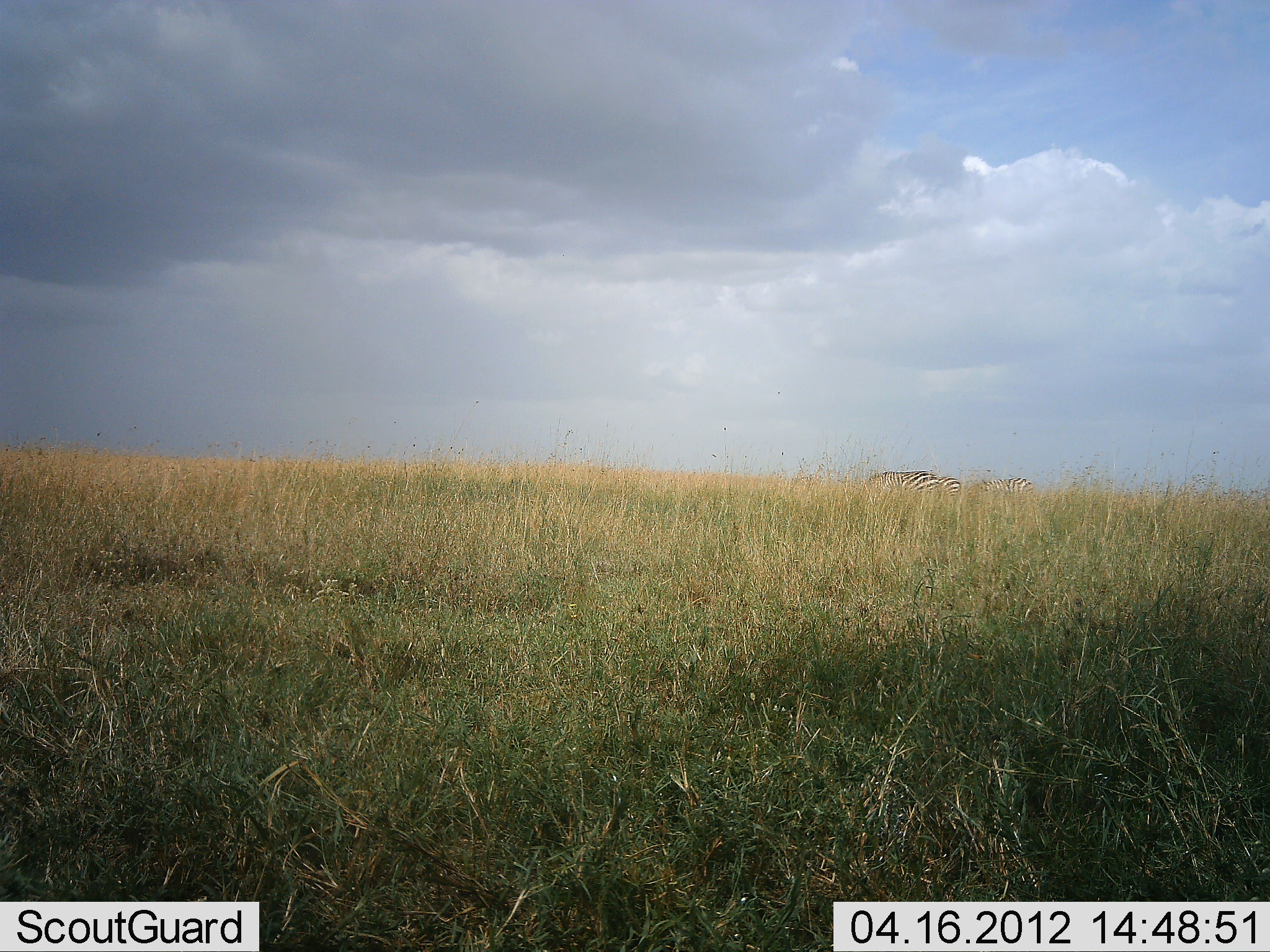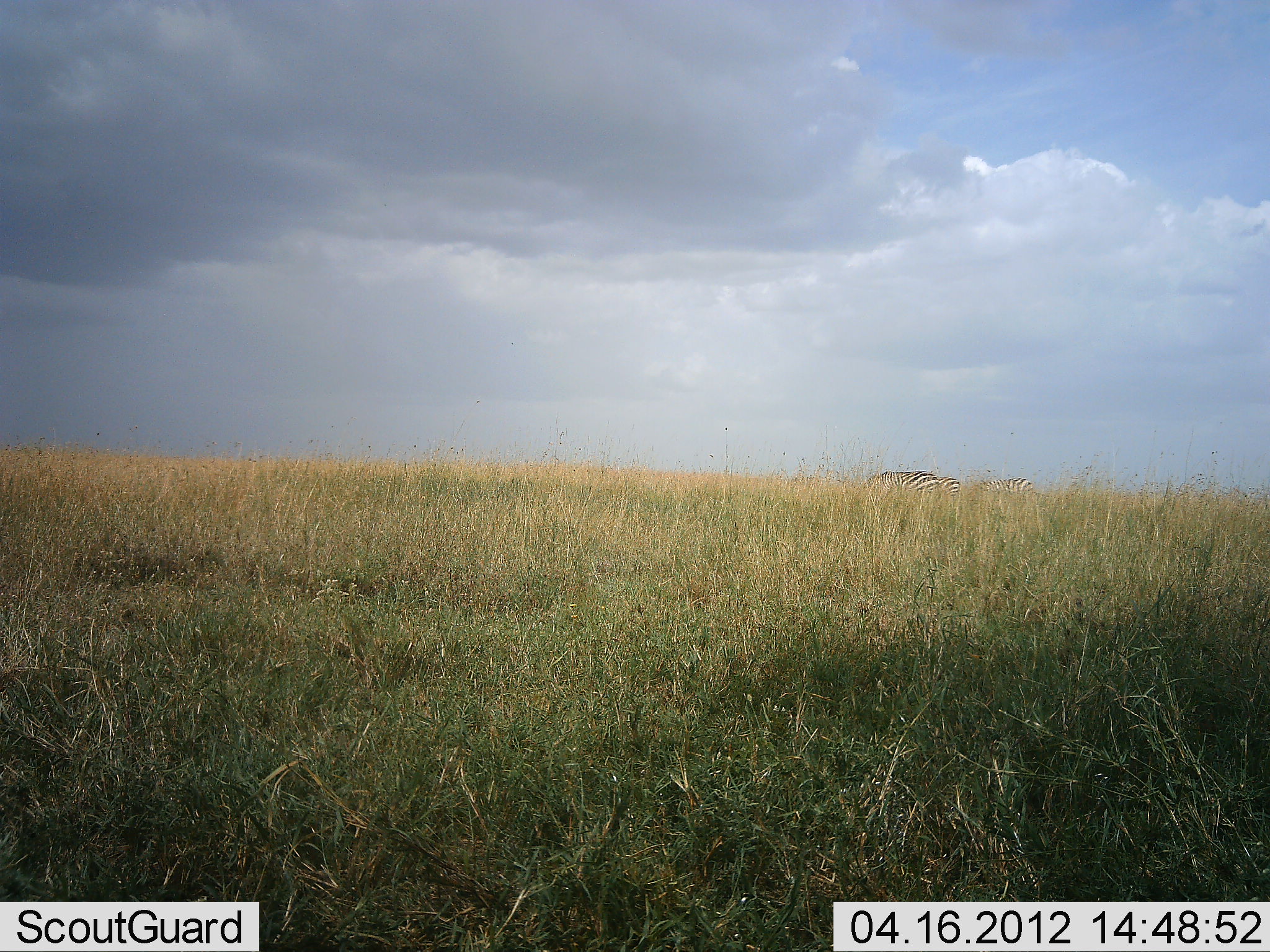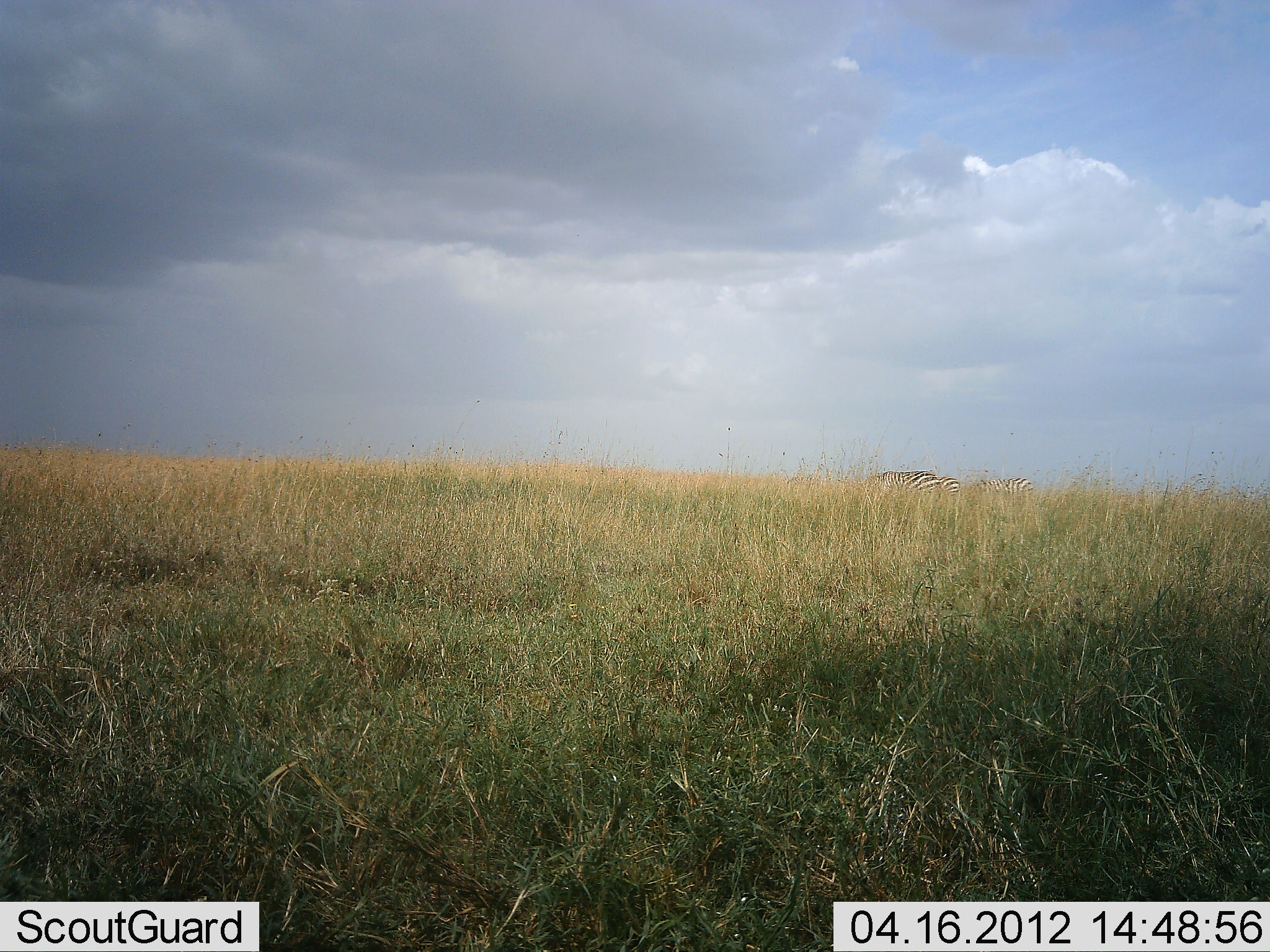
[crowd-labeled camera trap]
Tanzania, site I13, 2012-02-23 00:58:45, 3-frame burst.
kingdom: Animalia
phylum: Chordata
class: Mammalia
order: Perissodactyla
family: Equidae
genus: Equus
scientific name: Equus quagga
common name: plains zebra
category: zebra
Zebra (plains zebra) (Equus quagga), count 3. Behavior (volunteer vote fractions): standing 72%, resting 12%, moving 4%, interacting 0%. Young present (vote fraction): 0%. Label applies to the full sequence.